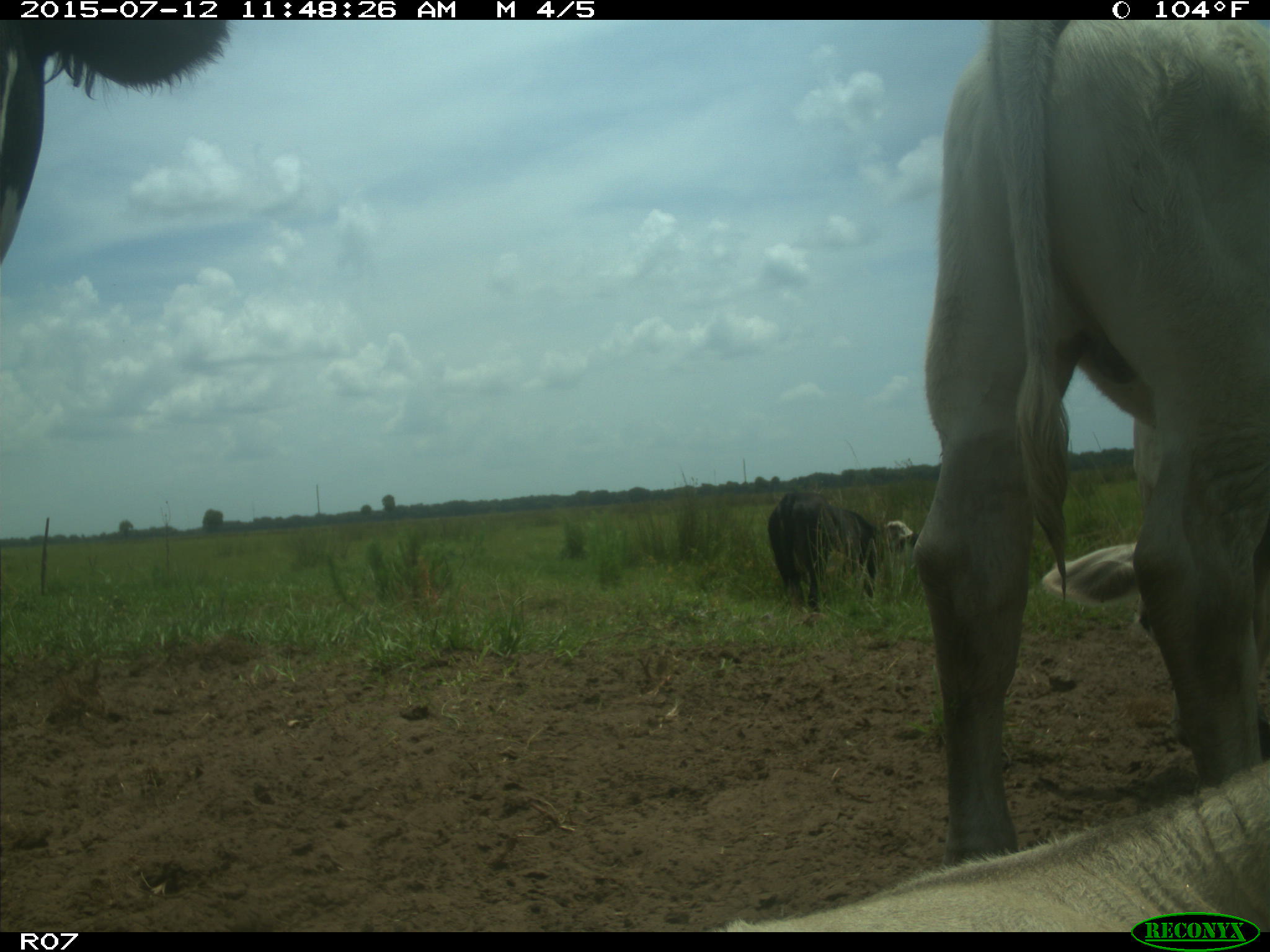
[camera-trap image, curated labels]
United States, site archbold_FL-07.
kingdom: Animalia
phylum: Chordata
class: Mammalia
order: Artiodactyla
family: Bovidae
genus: Bos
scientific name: Bos taurus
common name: domestic cow